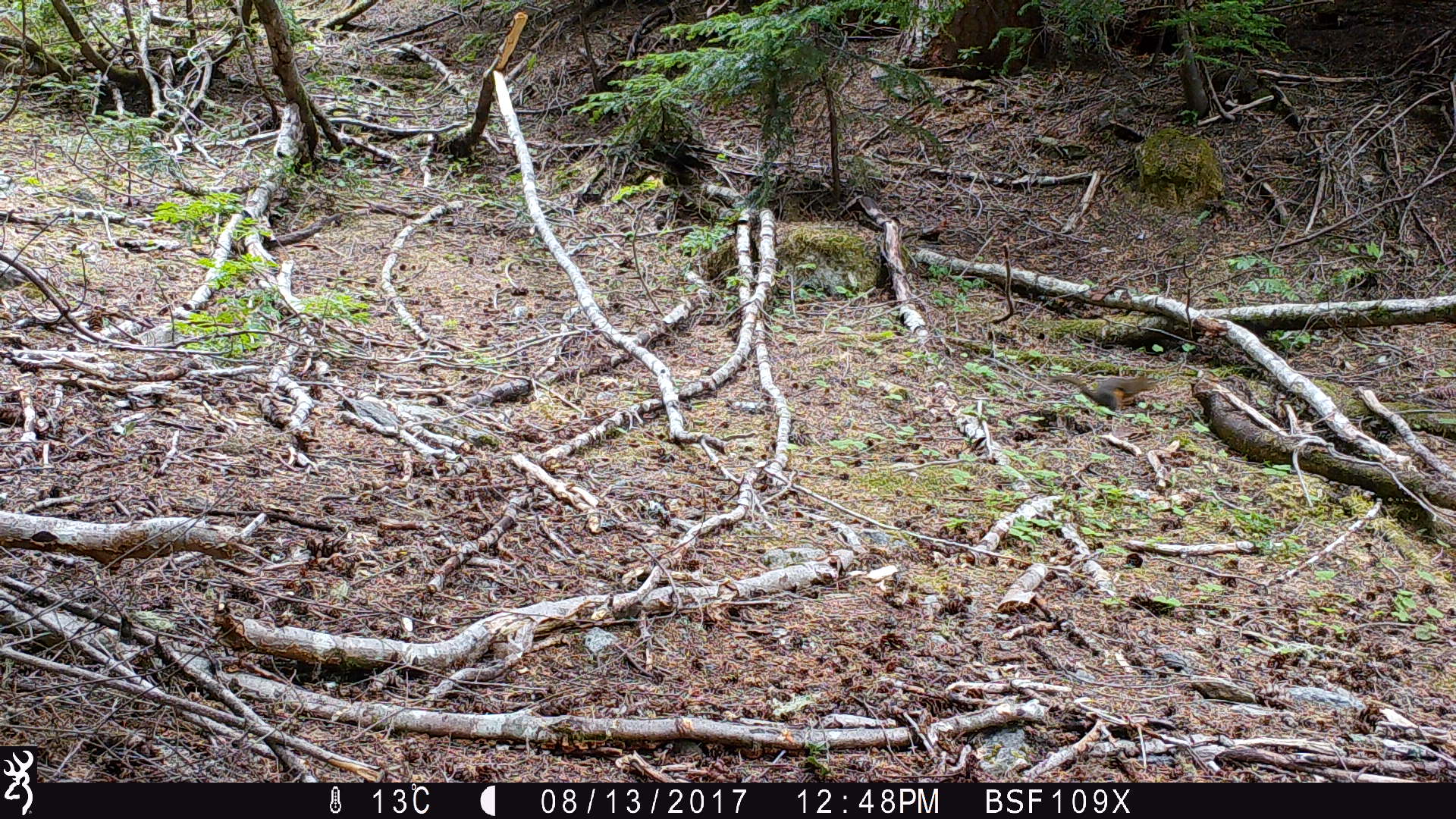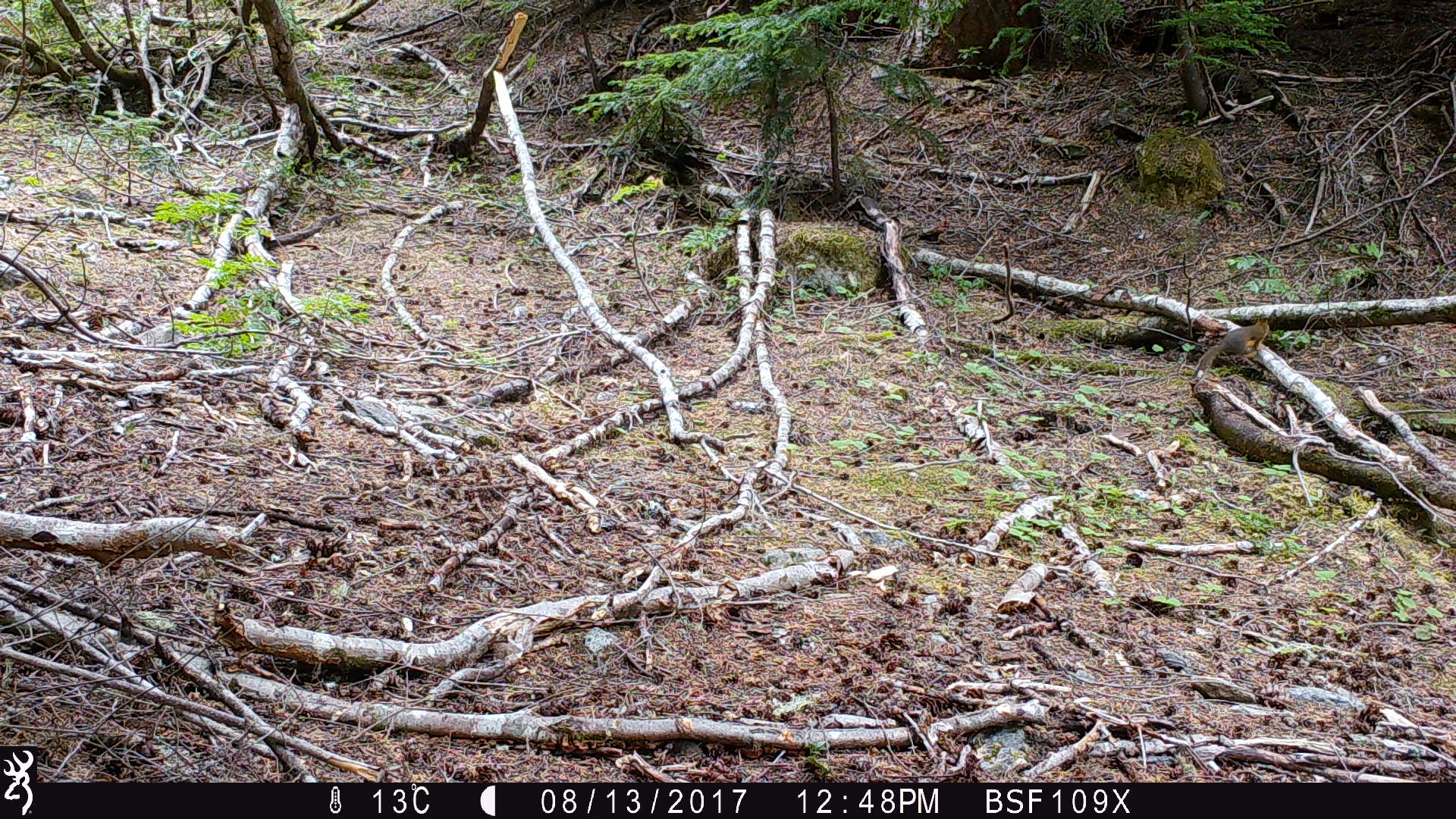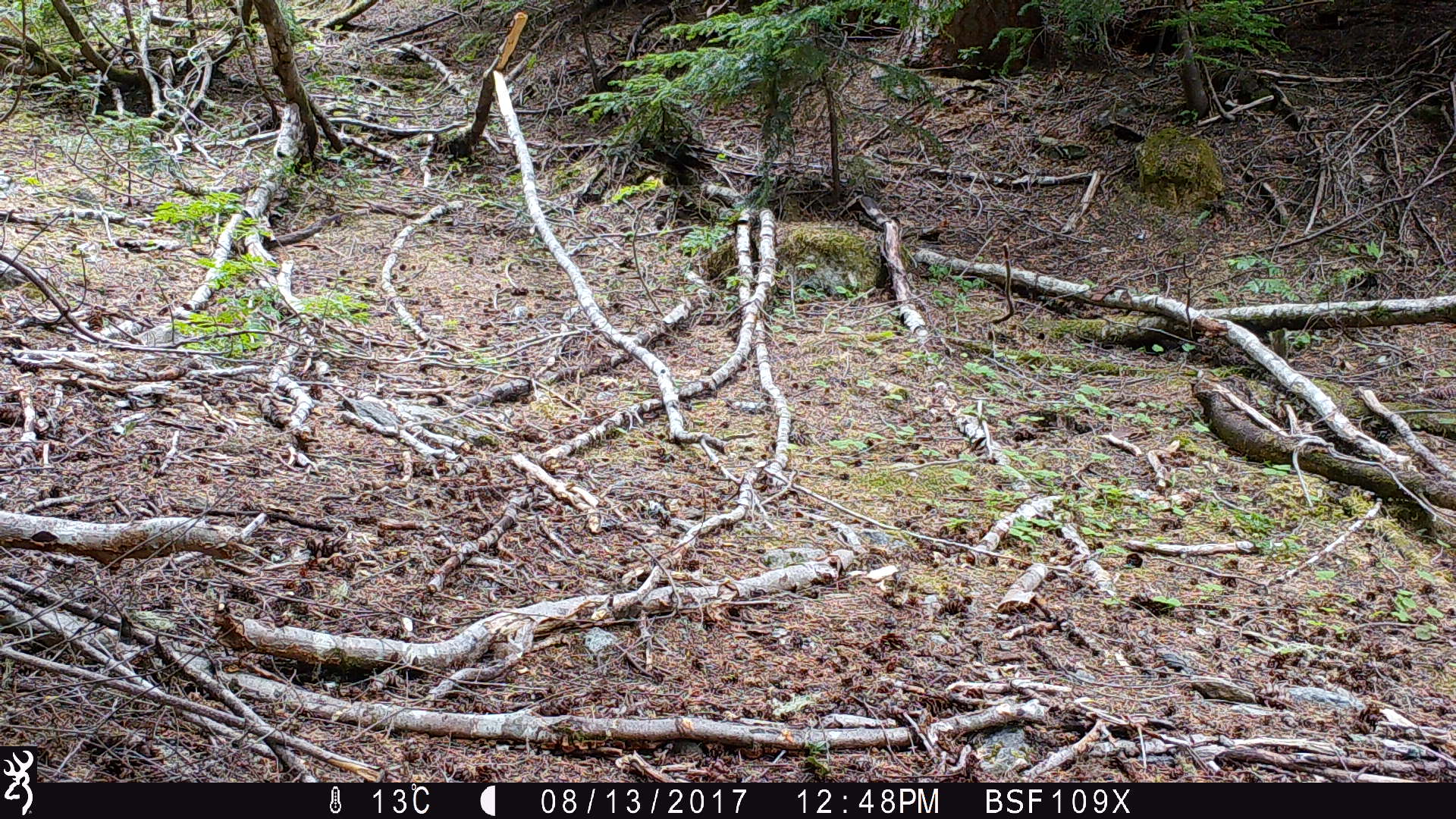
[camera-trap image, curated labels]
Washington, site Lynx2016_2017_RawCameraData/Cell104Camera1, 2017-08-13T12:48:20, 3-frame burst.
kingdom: Animalia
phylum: Chordata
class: Mammalia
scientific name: Mammalia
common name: small mammal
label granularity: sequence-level